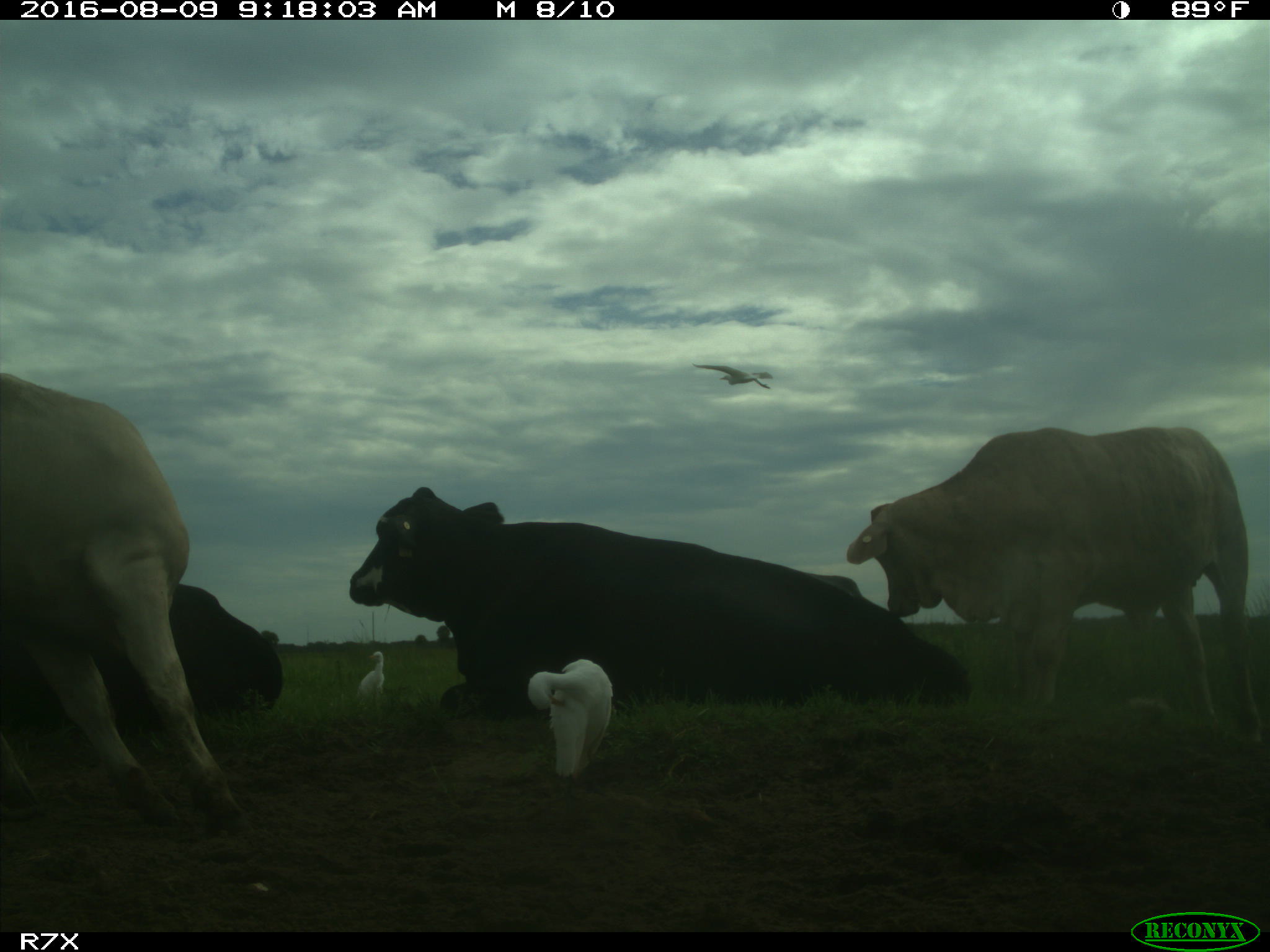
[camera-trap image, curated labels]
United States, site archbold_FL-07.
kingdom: Animalia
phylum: Chordata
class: Mammalia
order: Artiodactyla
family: Bovidae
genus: Bos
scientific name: Bos taurus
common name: domestic cow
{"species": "Bos taurus (domestic cow)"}